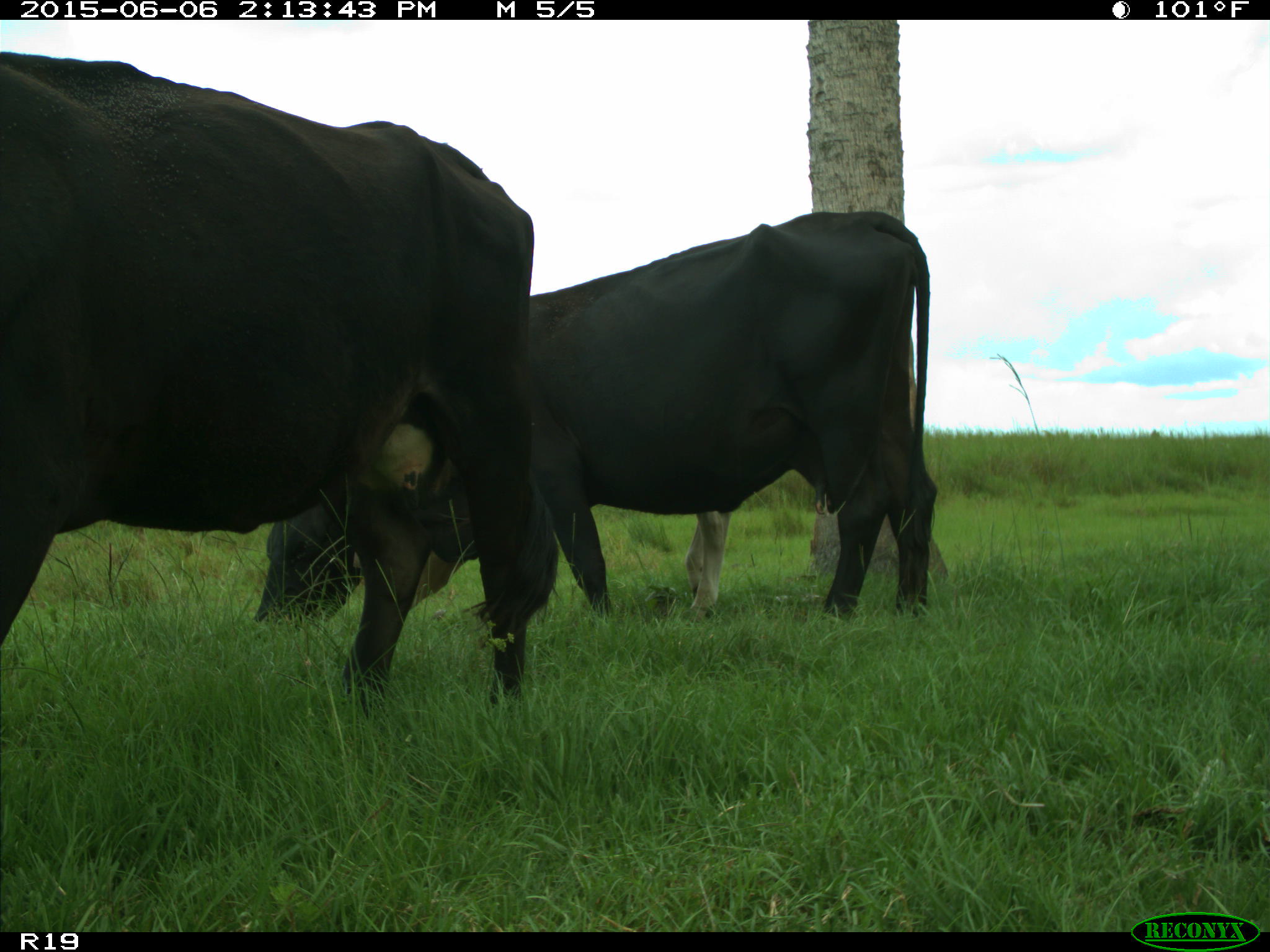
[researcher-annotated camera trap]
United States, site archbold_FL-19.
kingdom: Animalia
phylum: Chordata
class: Mammalia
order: Artiodactyla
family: Bovidae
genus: Bos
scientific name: Bos taurus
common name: domestic cow